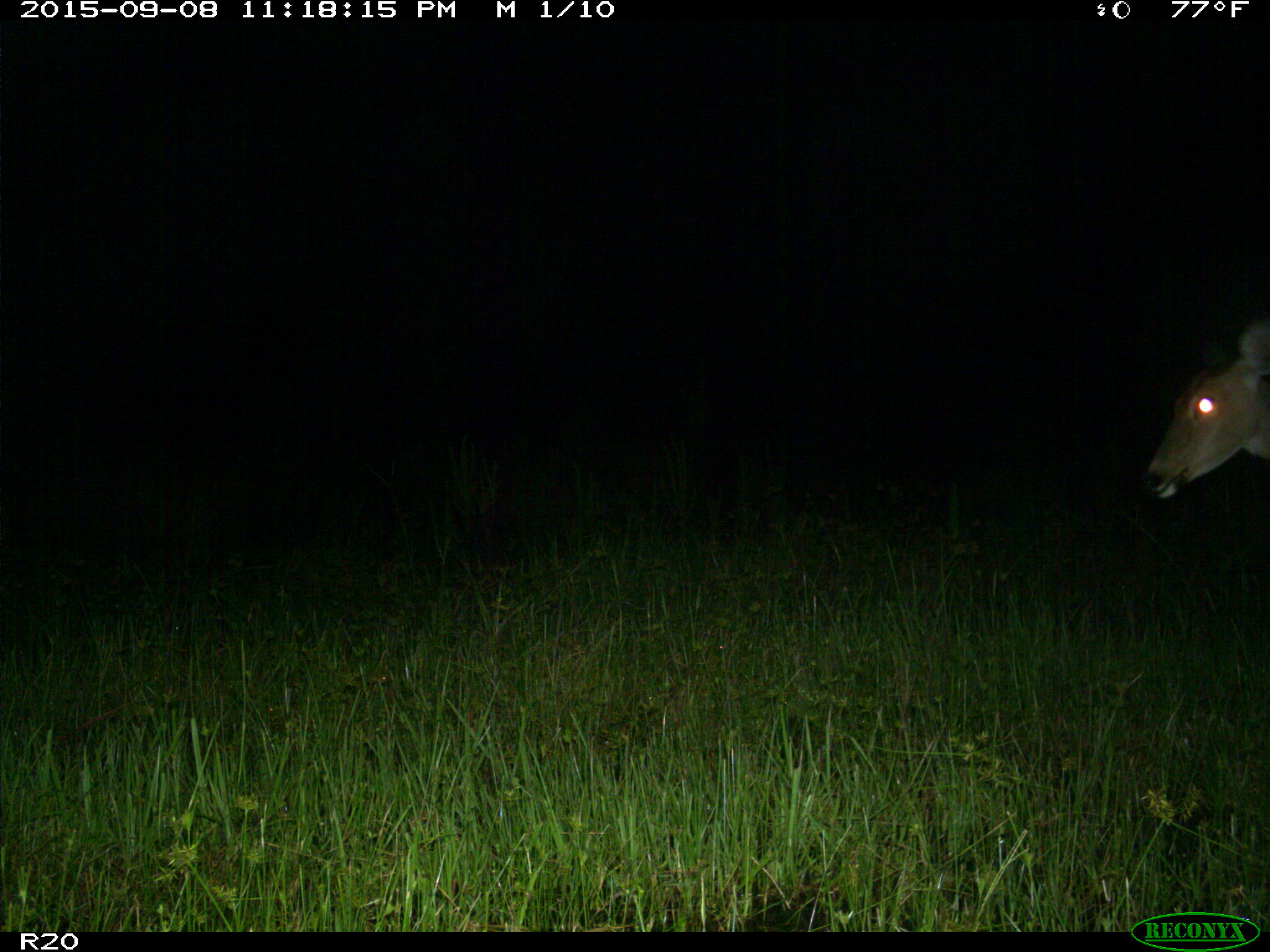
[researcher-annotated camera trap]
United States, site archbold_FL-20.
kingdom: Animalia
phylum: Chordata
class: Mammalia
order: Artiodactyla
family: Cervidae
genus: Odocoileus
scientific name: Odocoileus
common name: deer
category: unidentified deer